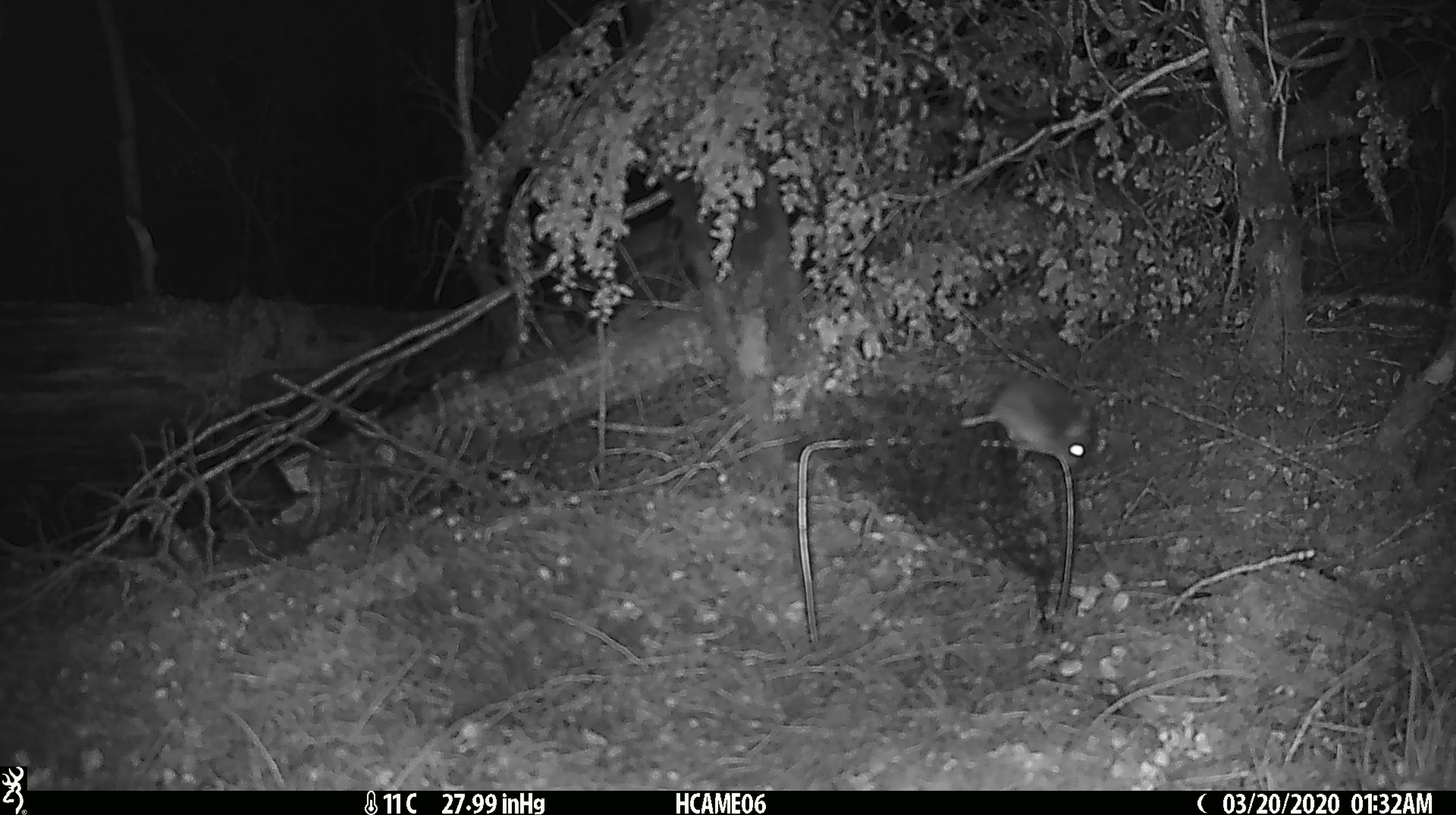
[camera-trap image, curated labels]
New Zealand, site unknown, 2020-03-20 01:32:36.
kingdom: Animalia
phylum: Chordata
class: Mammalia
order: Rodentia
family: Muridae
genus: Mus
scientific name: Mus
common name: mouse